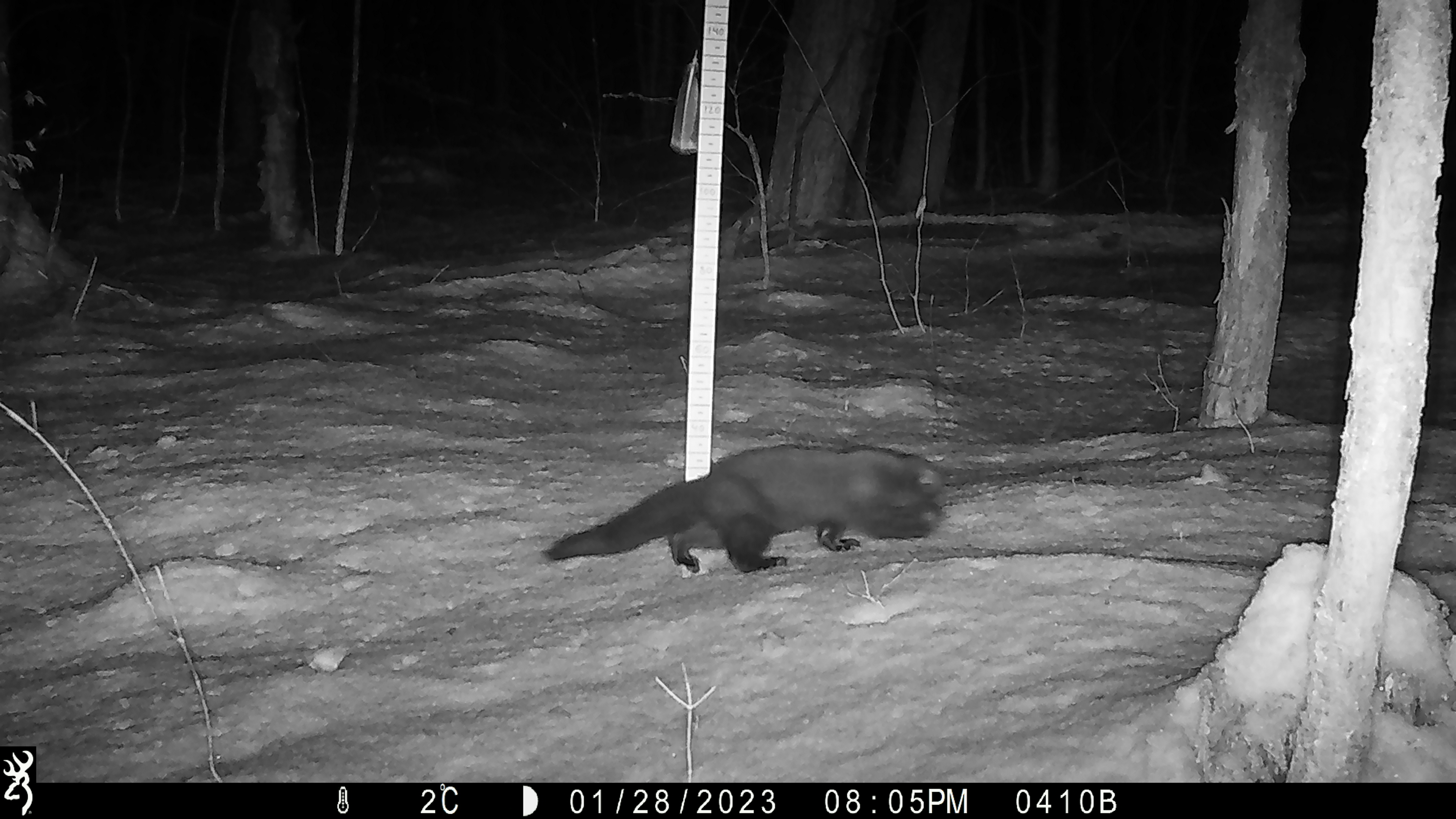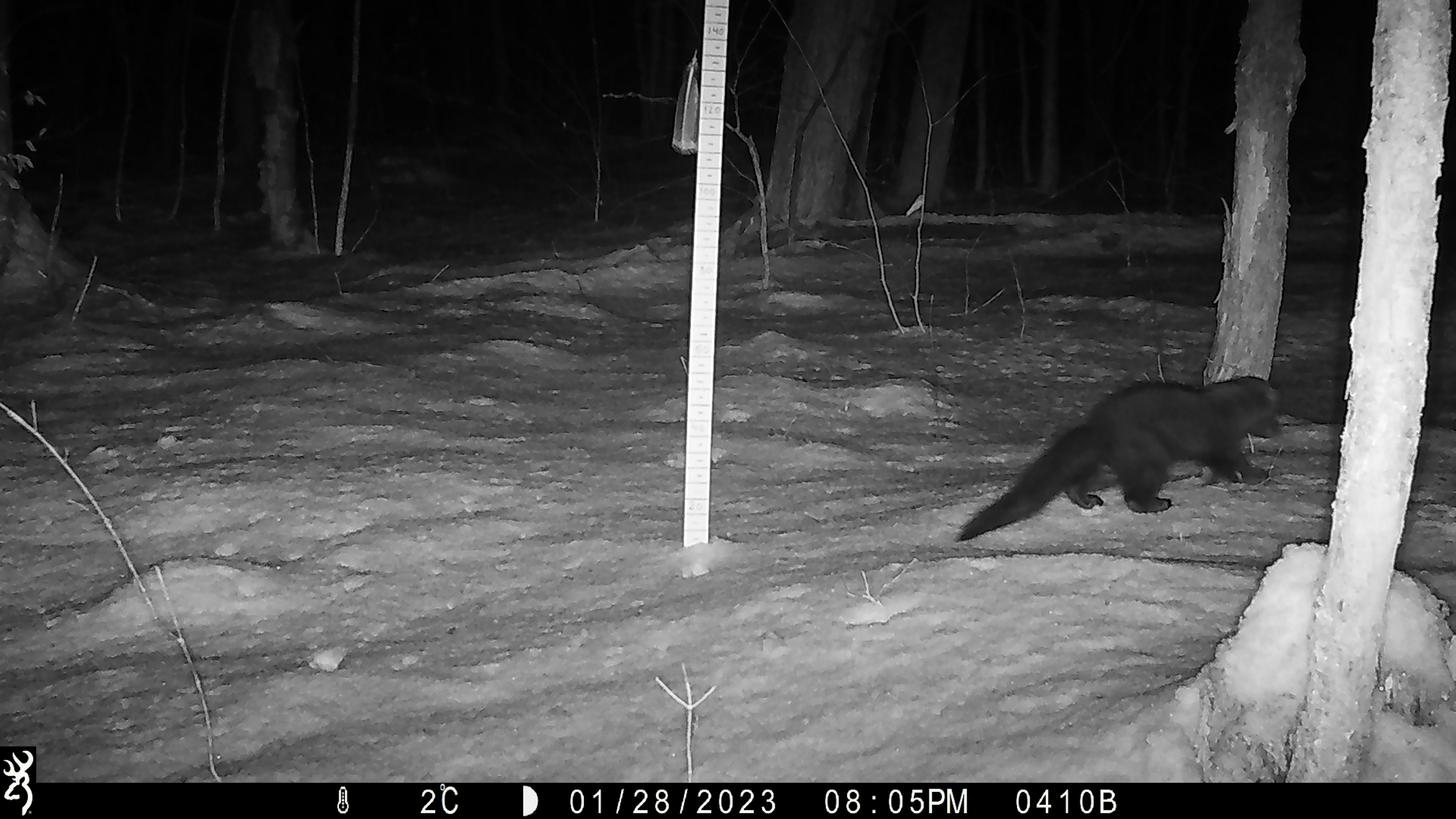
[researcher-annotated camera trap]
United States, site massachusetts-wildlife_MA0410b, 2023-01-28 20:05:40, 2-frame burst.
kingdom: Animalia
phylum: Chordata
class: Mammalia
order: Carnivora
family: Mustelidae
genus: Pekania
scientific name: Pekania pennanti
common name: fisher